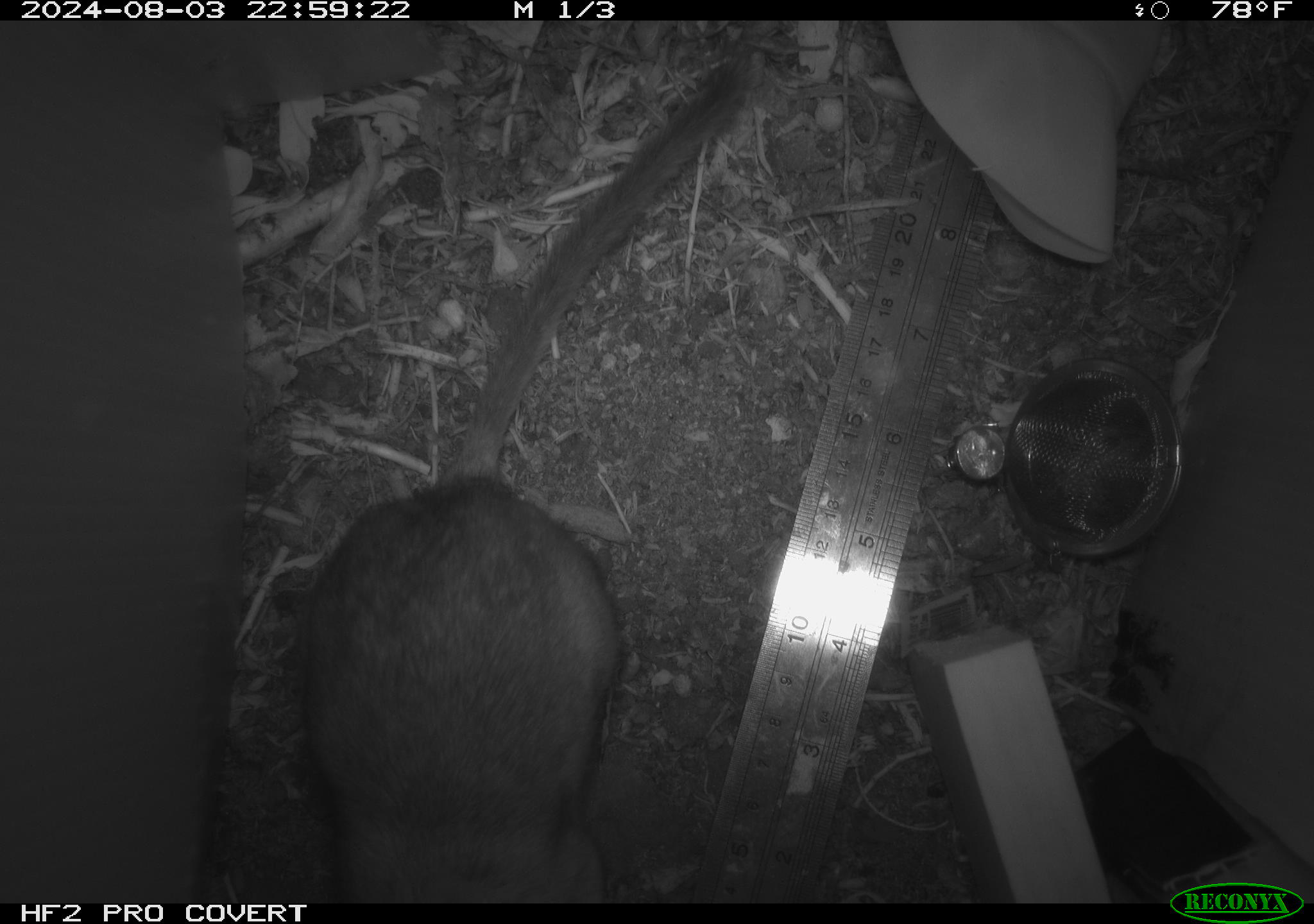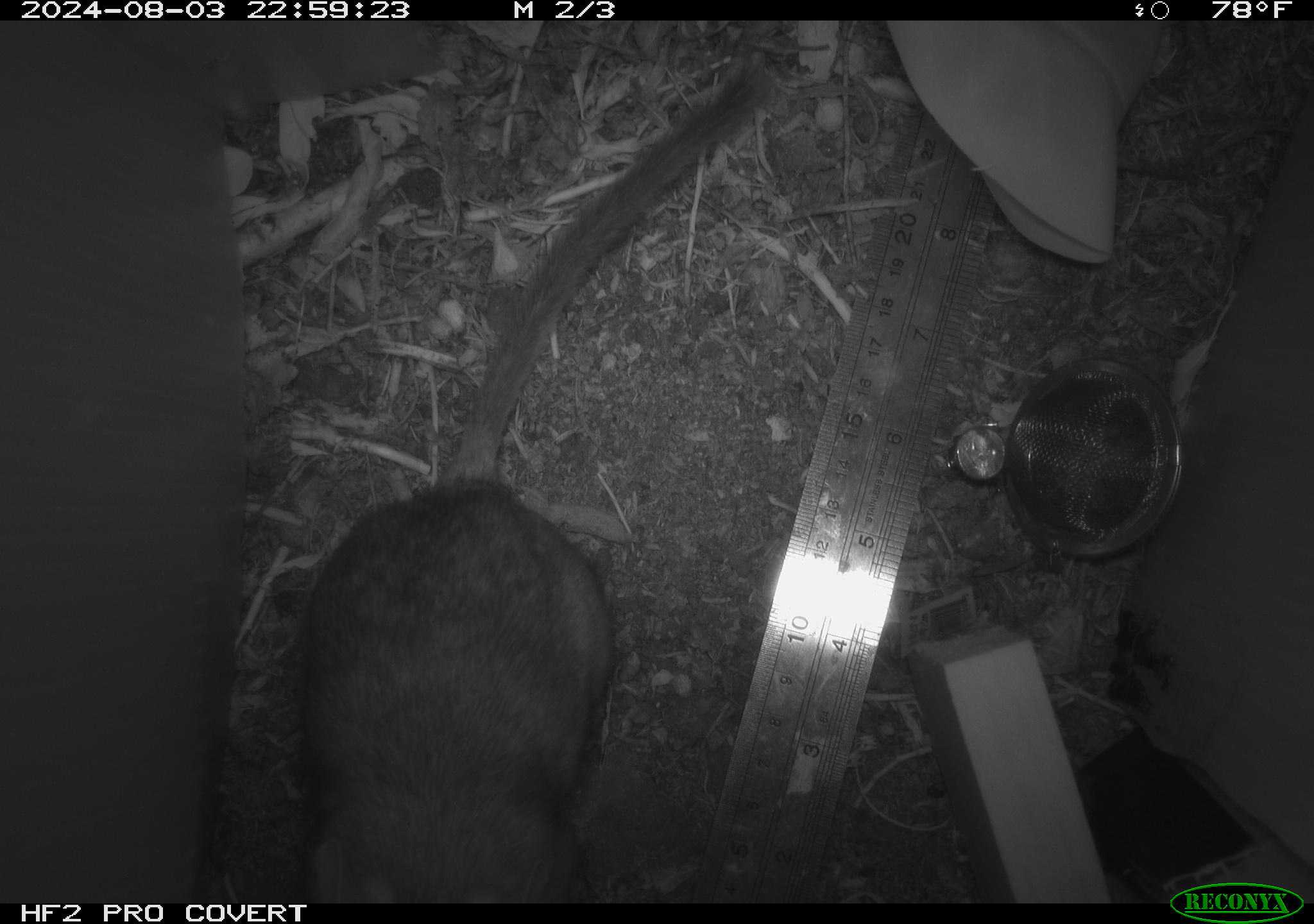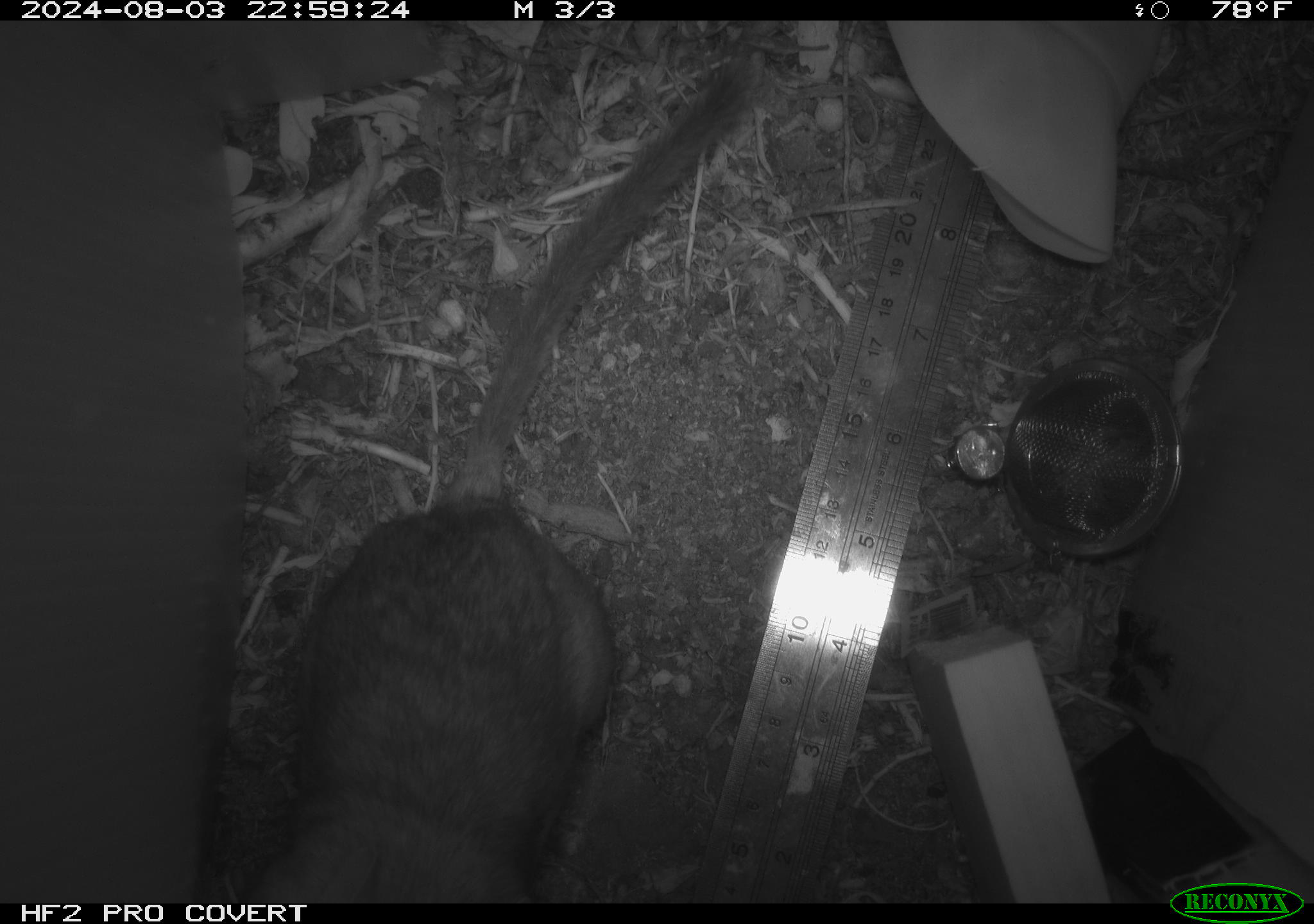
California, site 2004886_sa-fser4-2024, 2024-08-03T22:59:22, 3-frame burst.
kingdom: Animalia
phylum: Chordata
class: Mammalia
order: Rodentia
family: Sciuridae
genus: Neotamias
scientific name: Neotamias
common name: western chipmunks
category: neotamias species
Neotamias species (western chipmunks) (Neotamias).